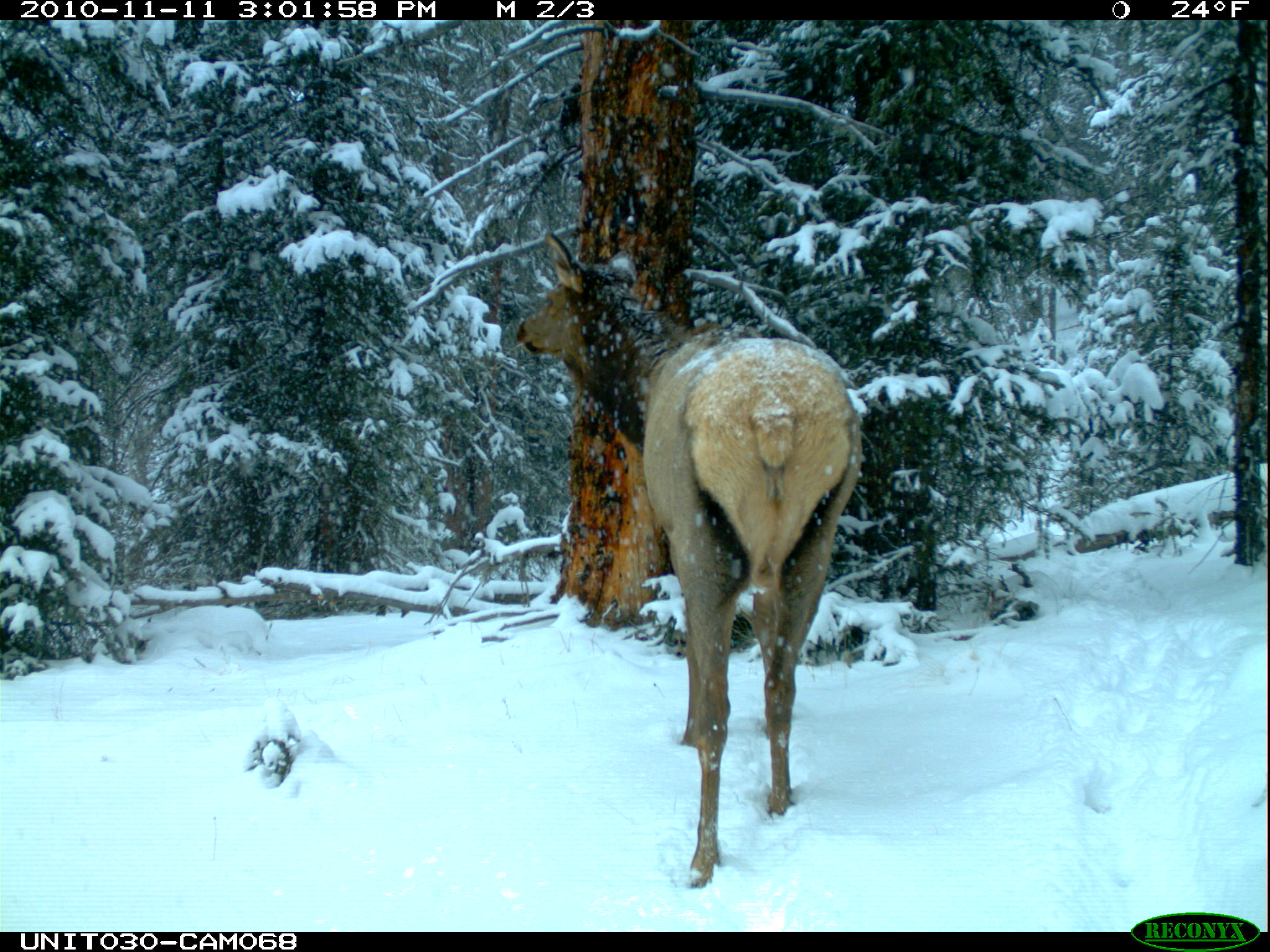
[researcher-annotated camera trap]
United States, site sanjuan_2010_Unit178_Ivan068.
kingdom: Animalia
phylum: Chordata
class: Mammalia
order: Artiodactyla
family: Cervidae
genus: Cervus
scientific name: Cervus elaphus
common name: red deer